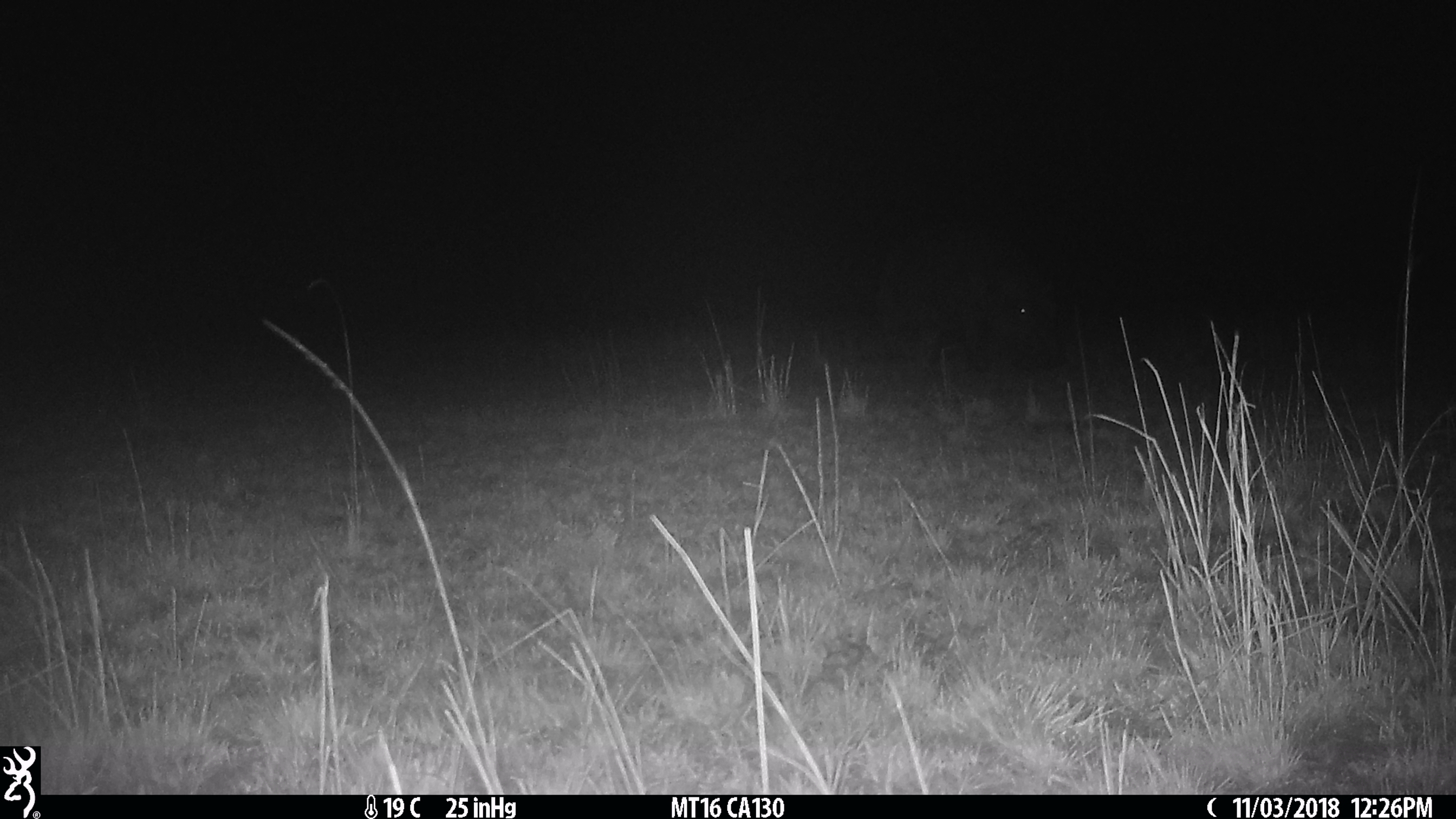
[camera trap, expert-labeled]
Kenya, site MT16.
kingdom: Animalia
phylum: Chordata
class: Mammalia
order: Artiodactyla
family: Hippopotamidae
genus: Hippopotamus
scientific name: Hippopotamus amphibius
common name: hippopotamus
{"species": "hippopotamus (Hippopotamus amphibius)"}